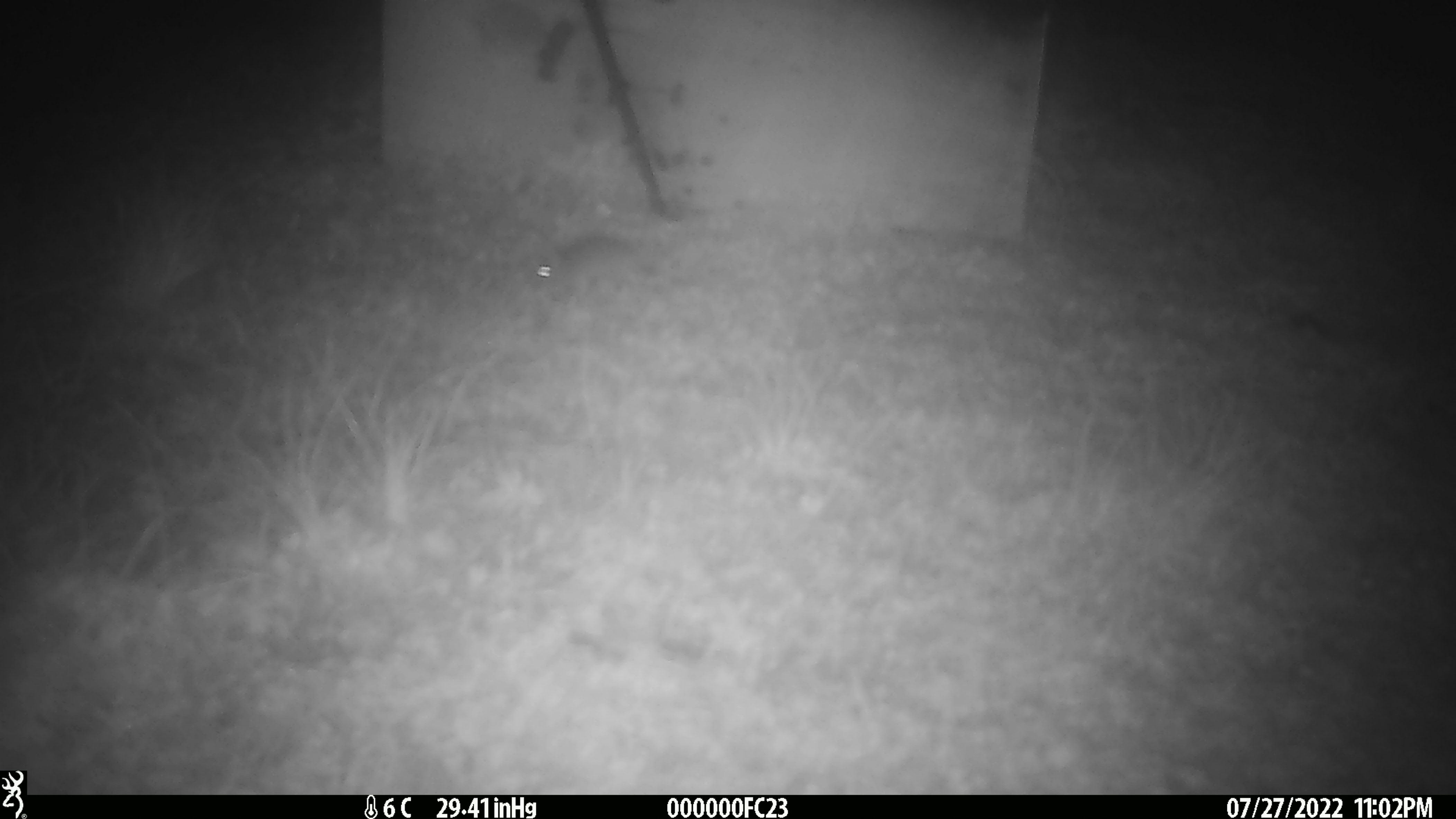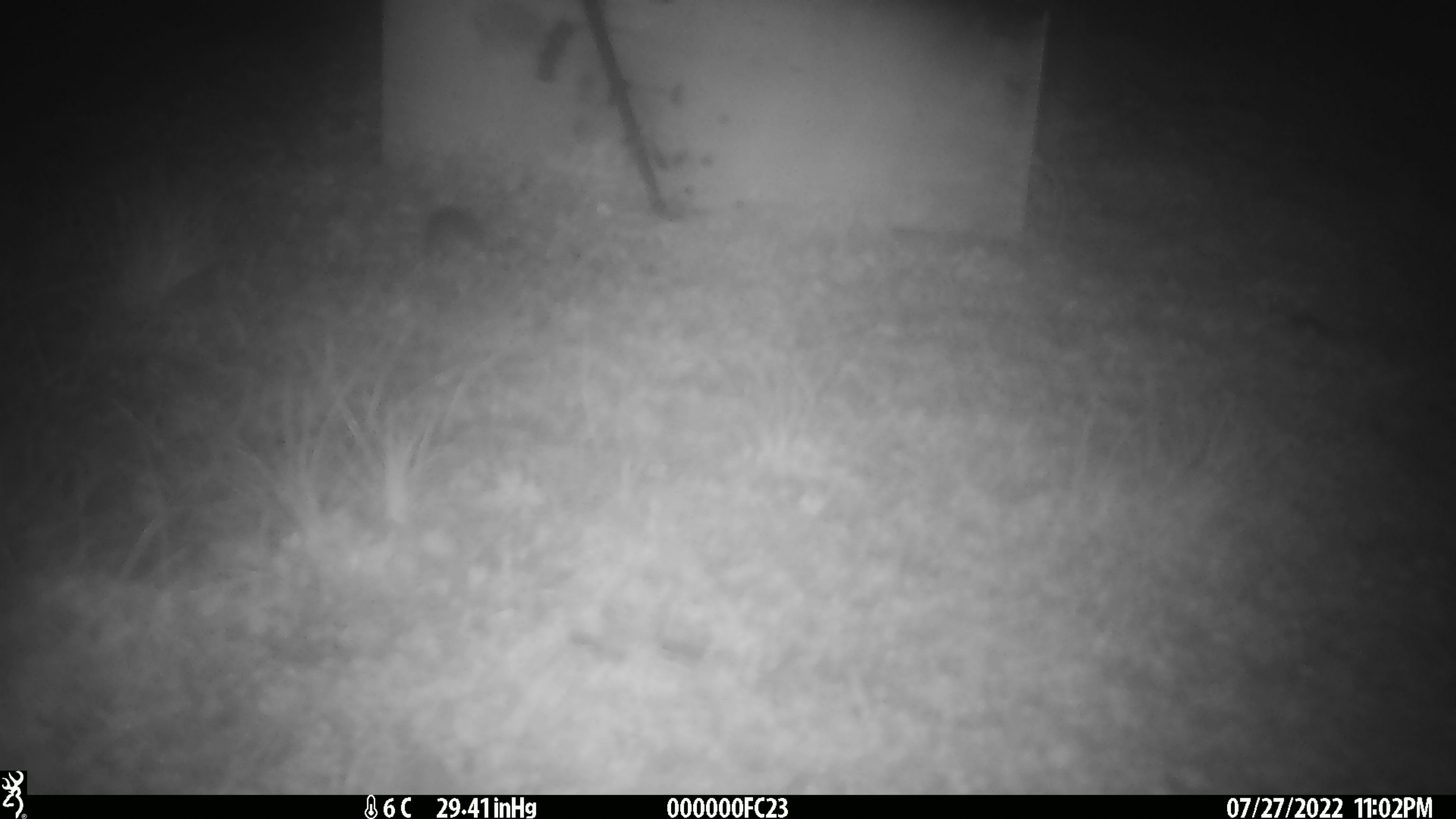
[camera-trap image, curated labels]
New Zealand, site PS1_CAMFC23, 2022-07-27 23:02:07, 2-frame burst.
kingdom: Animalia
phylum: Chordata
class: Mammalia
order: Rodentia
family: Muridae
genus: Mus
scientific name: Mus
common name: mouse